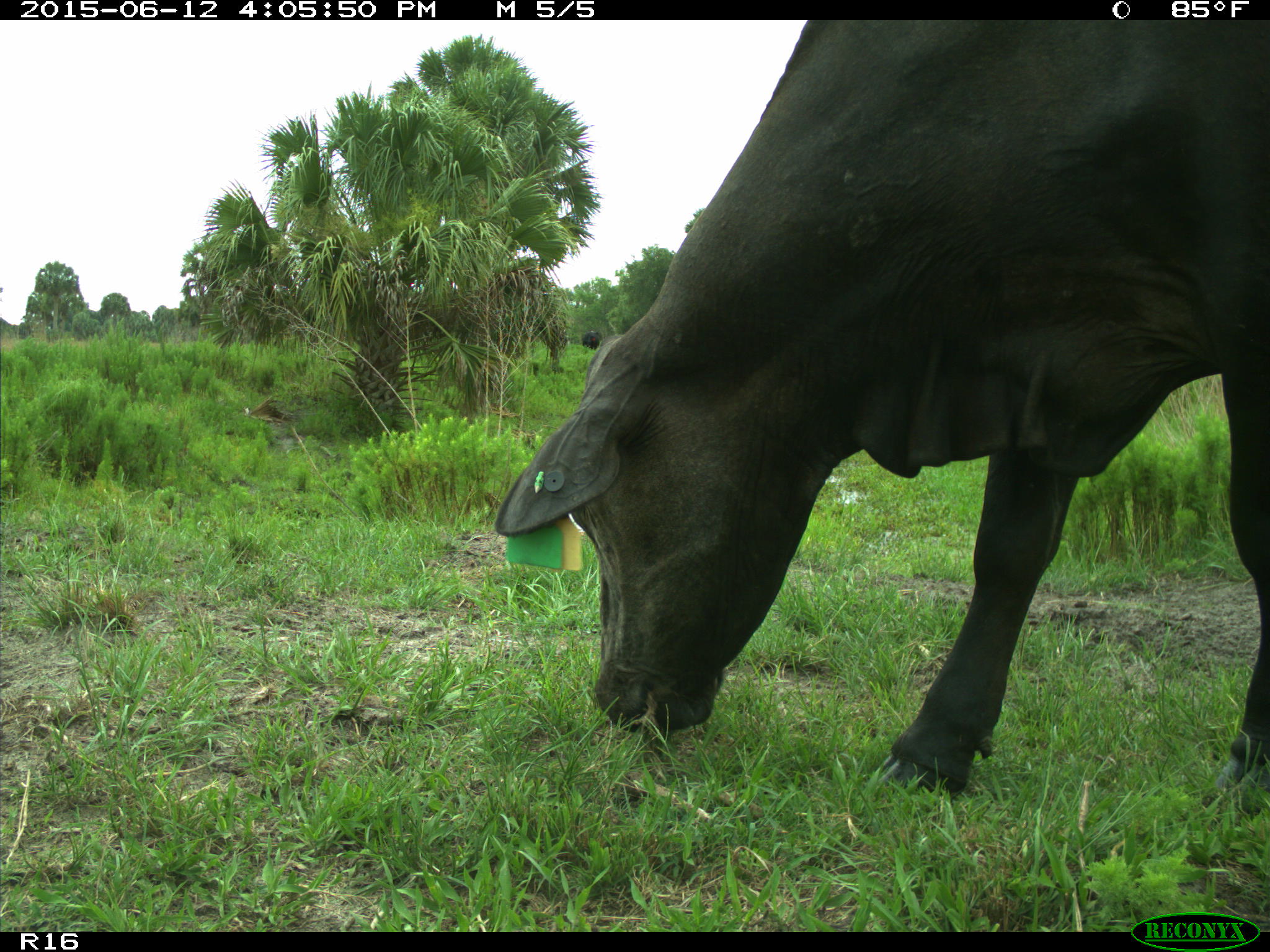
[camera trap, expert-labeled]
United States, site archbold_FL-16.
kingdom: Animalia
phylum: Chordata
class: Mammalia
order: Artiodactyla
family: Bovidae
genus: Bos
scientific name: Bos taurus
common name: domestic cow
Bos taurus (domestic cow).